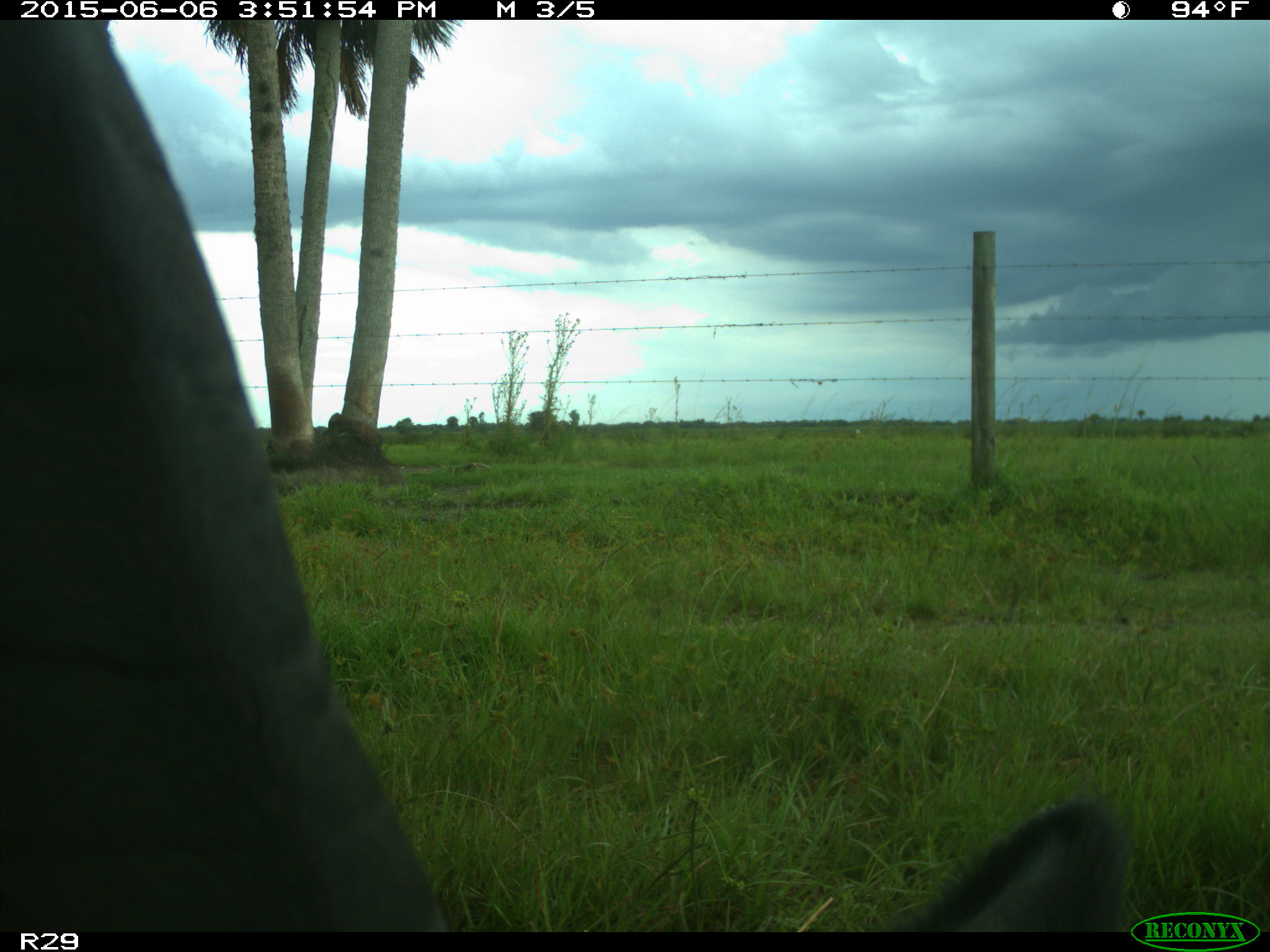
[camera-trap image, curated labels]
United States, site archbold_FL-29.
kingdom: Animalia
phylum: Chordata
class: Mammalia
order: Artiodactyla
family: Bovidae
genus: Bos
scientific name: Bos taurus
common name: domestic cow